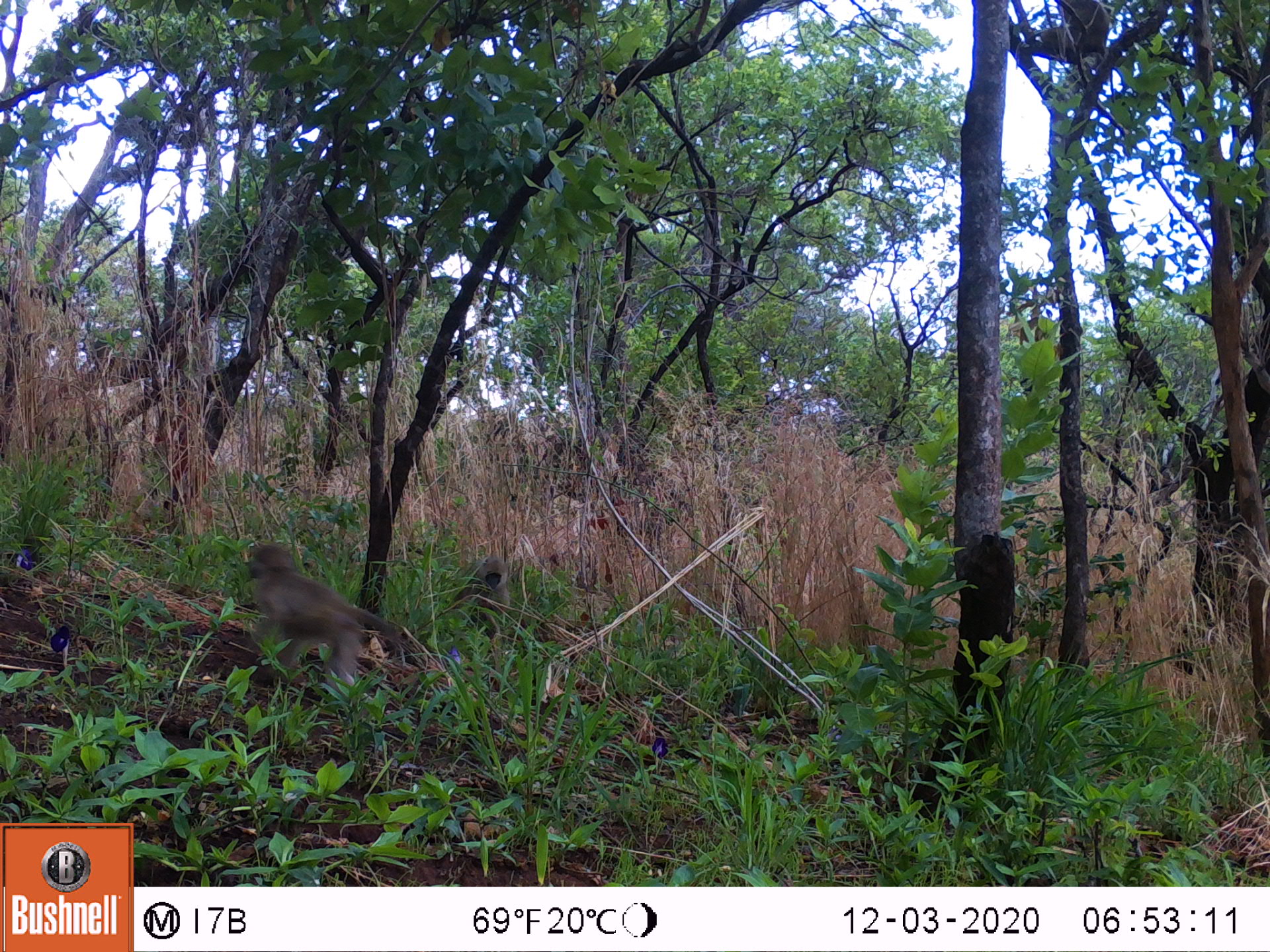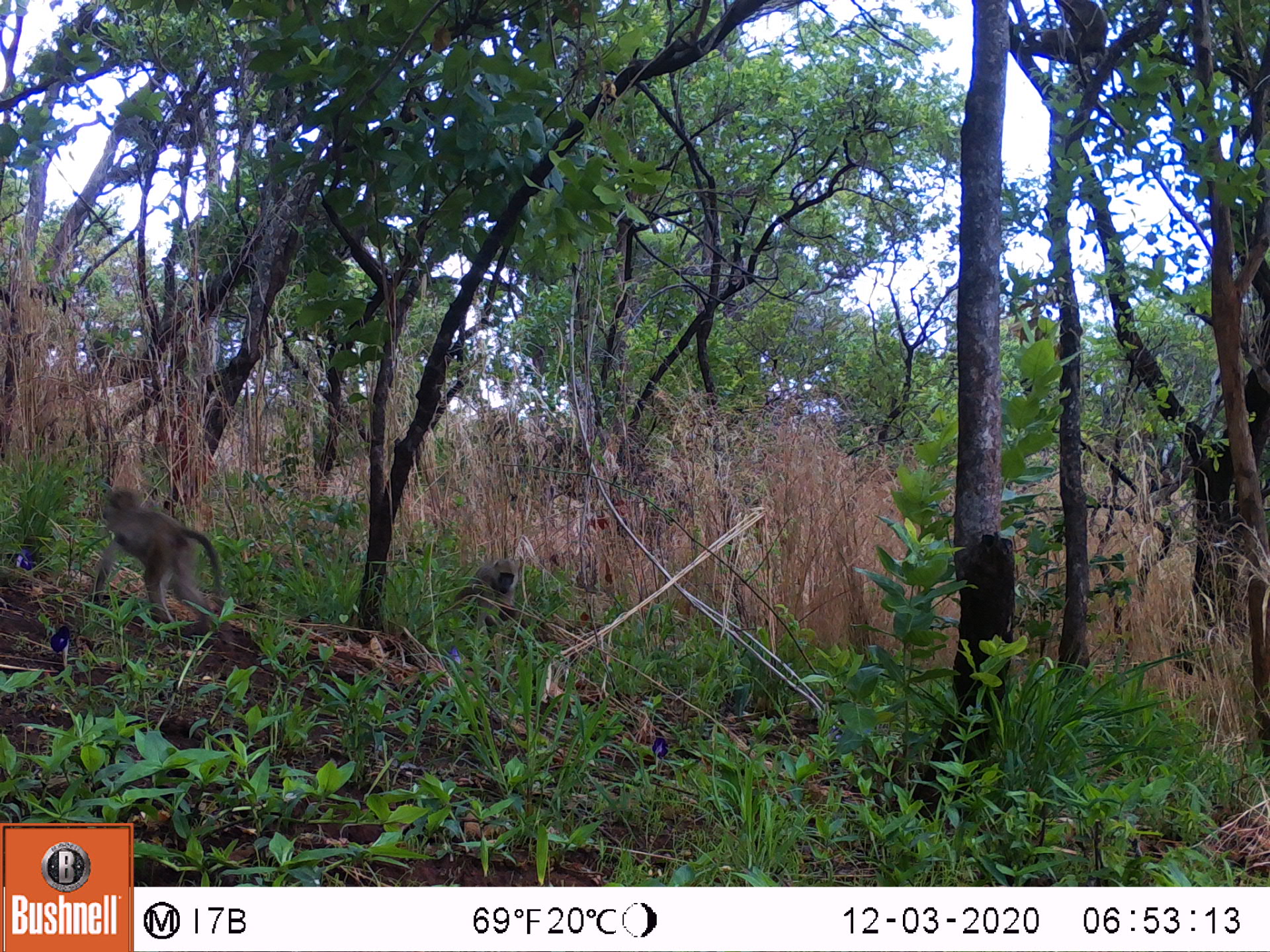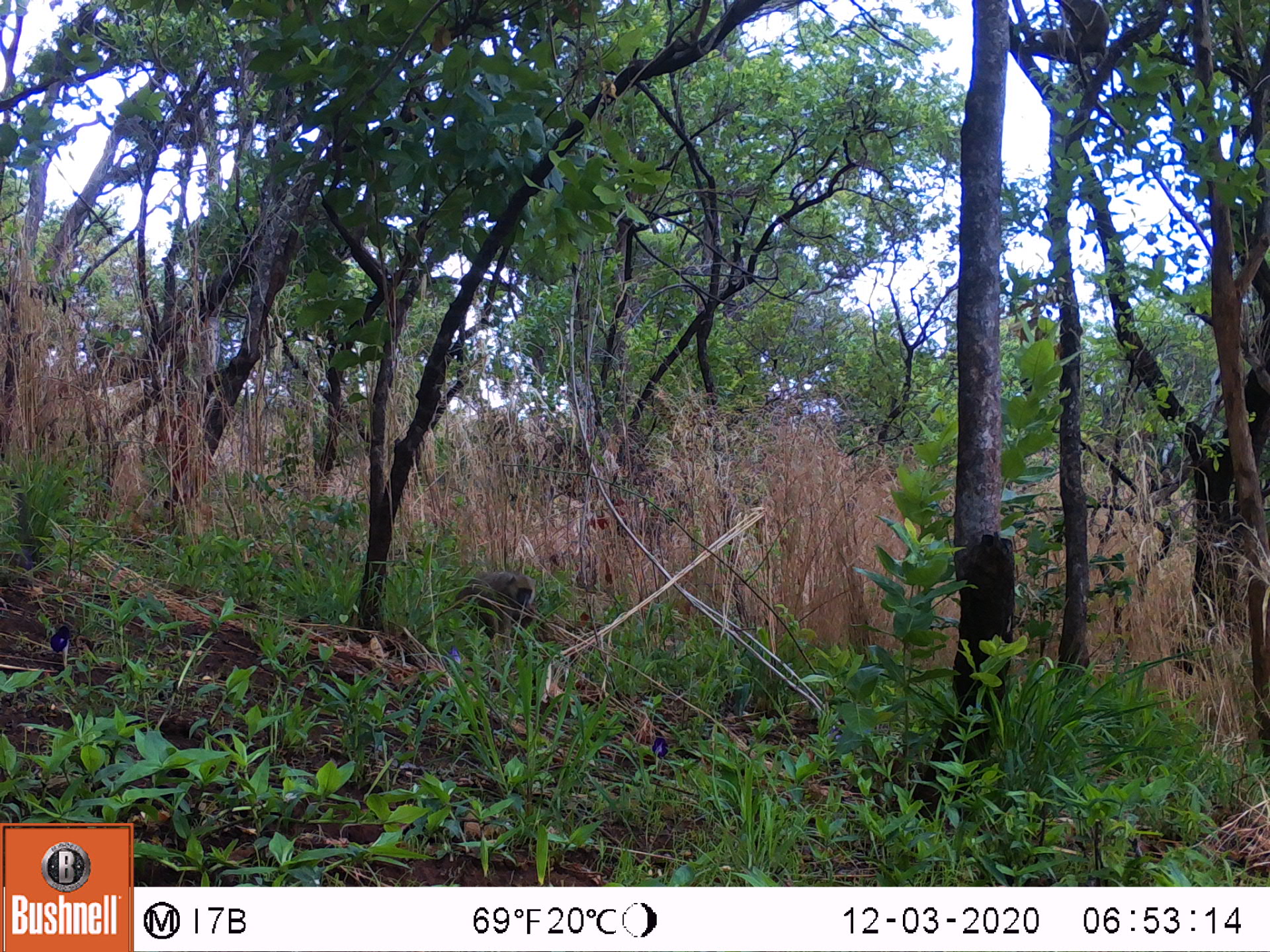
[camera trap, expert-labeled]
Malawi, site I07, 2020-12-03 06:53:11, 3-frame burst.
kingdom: Animalia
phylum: Chordata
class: Mammalia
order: Primates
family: Cercopithecidae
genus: Papio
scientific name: Papio cynocephalus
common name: yellow baboon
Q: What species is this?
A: Yellow baboon (Papio cynocephalus).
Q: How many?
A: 2.